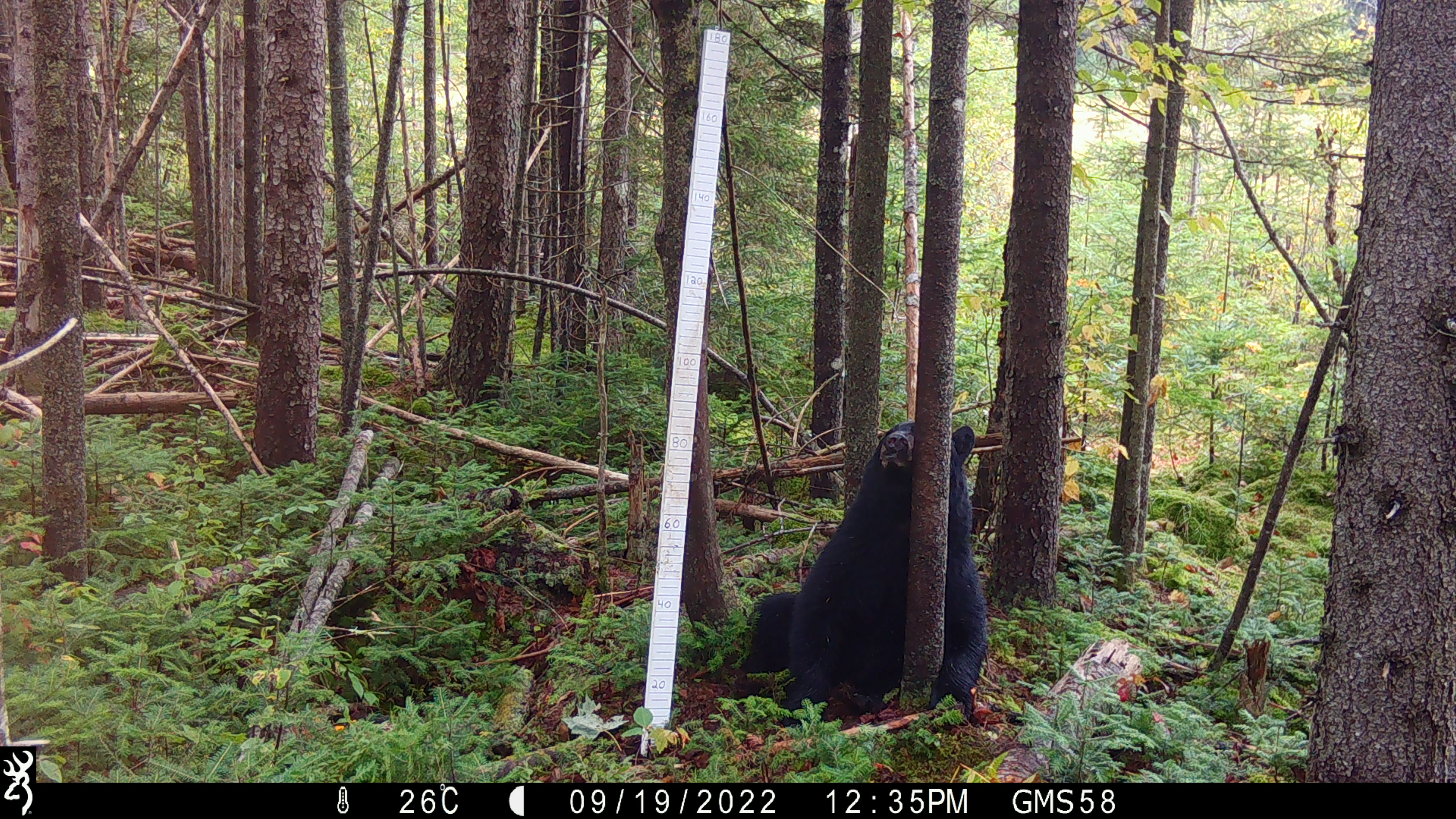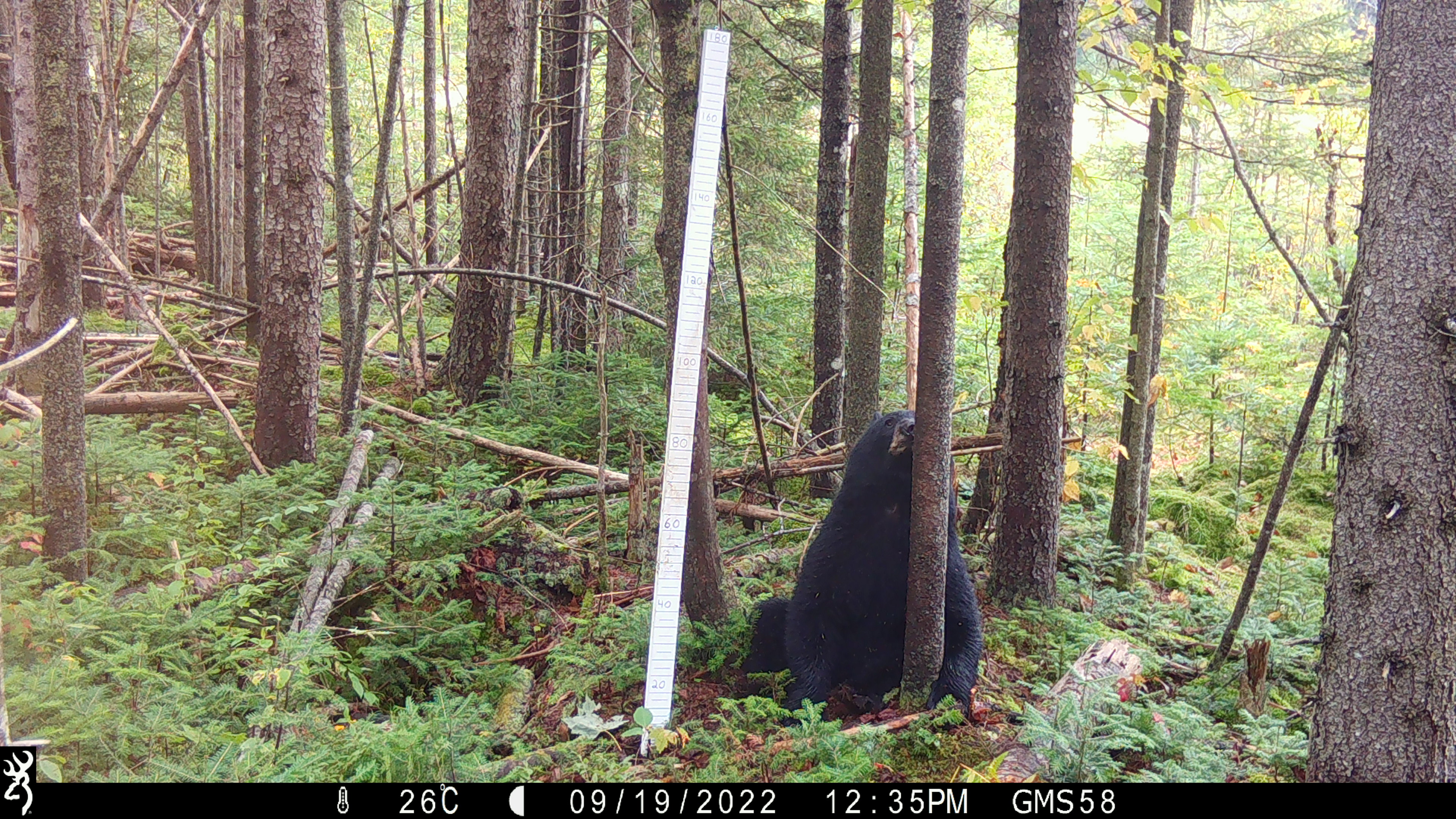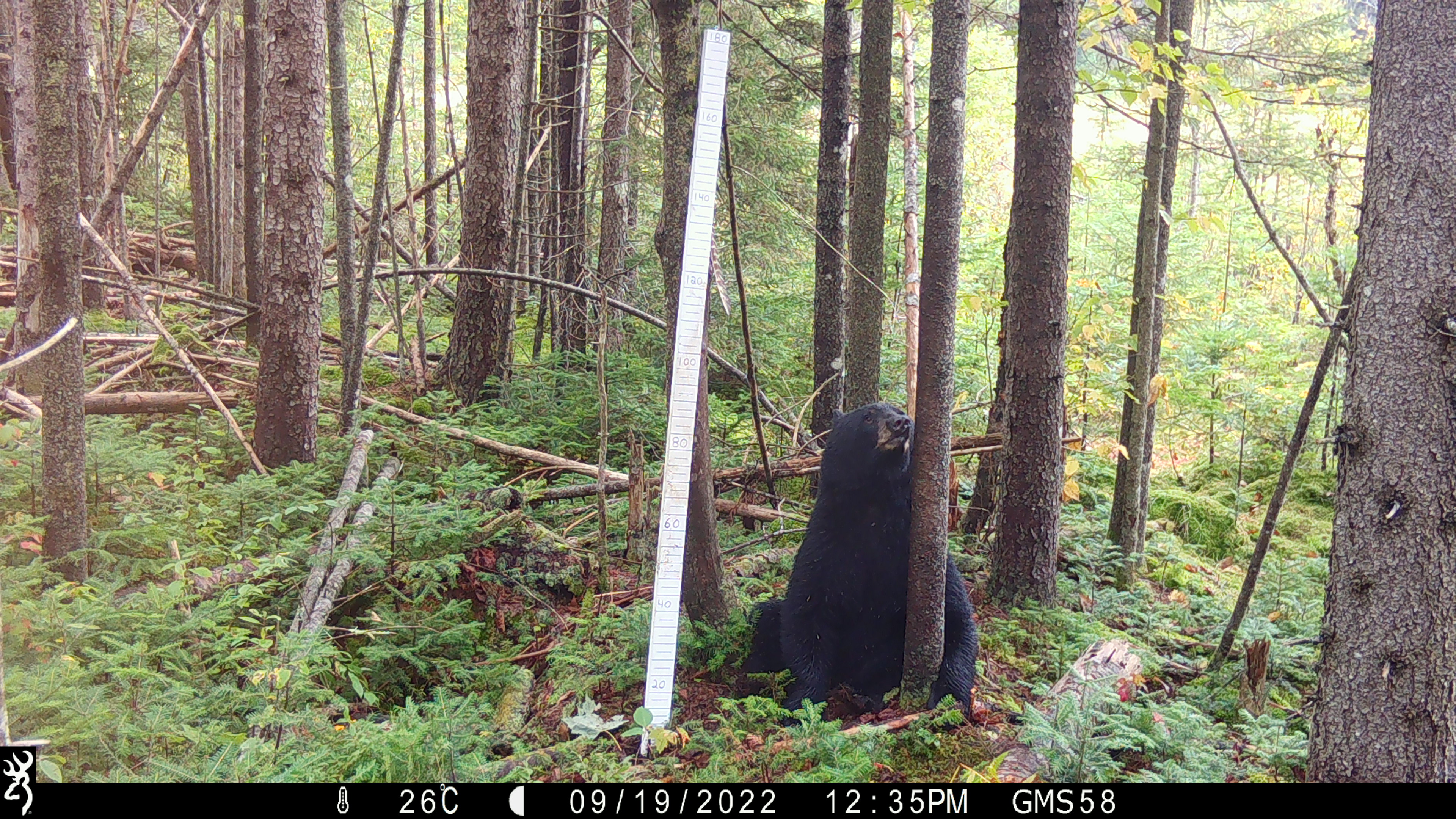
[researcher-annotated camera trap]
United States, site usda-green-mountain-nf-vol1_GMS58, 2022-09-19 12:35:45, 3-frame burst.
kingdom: Animalia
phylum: Chordata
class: Mammalia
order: Carnivora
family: Ursidae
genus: Ursus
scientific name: Ursus americanus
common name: black bear